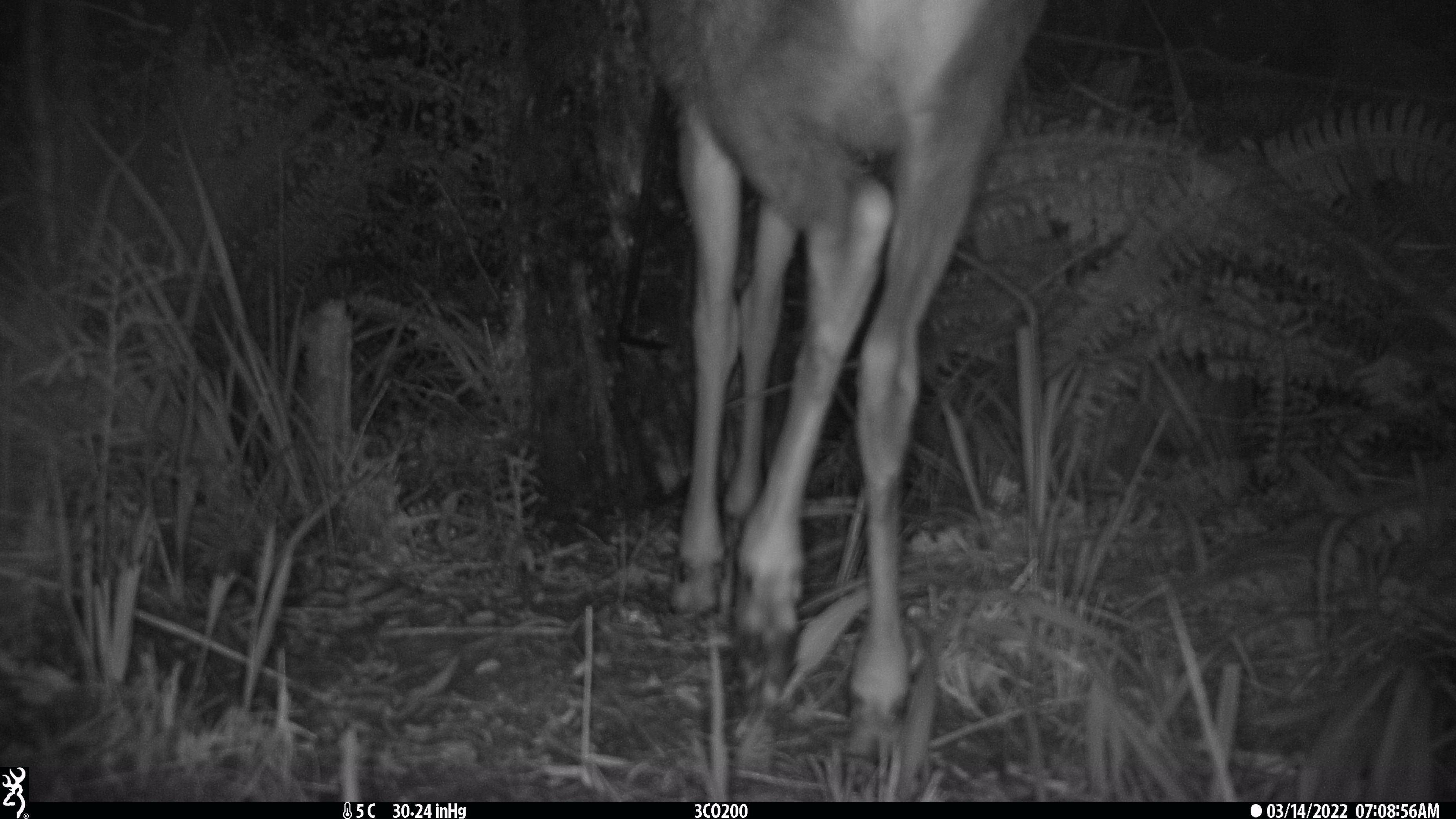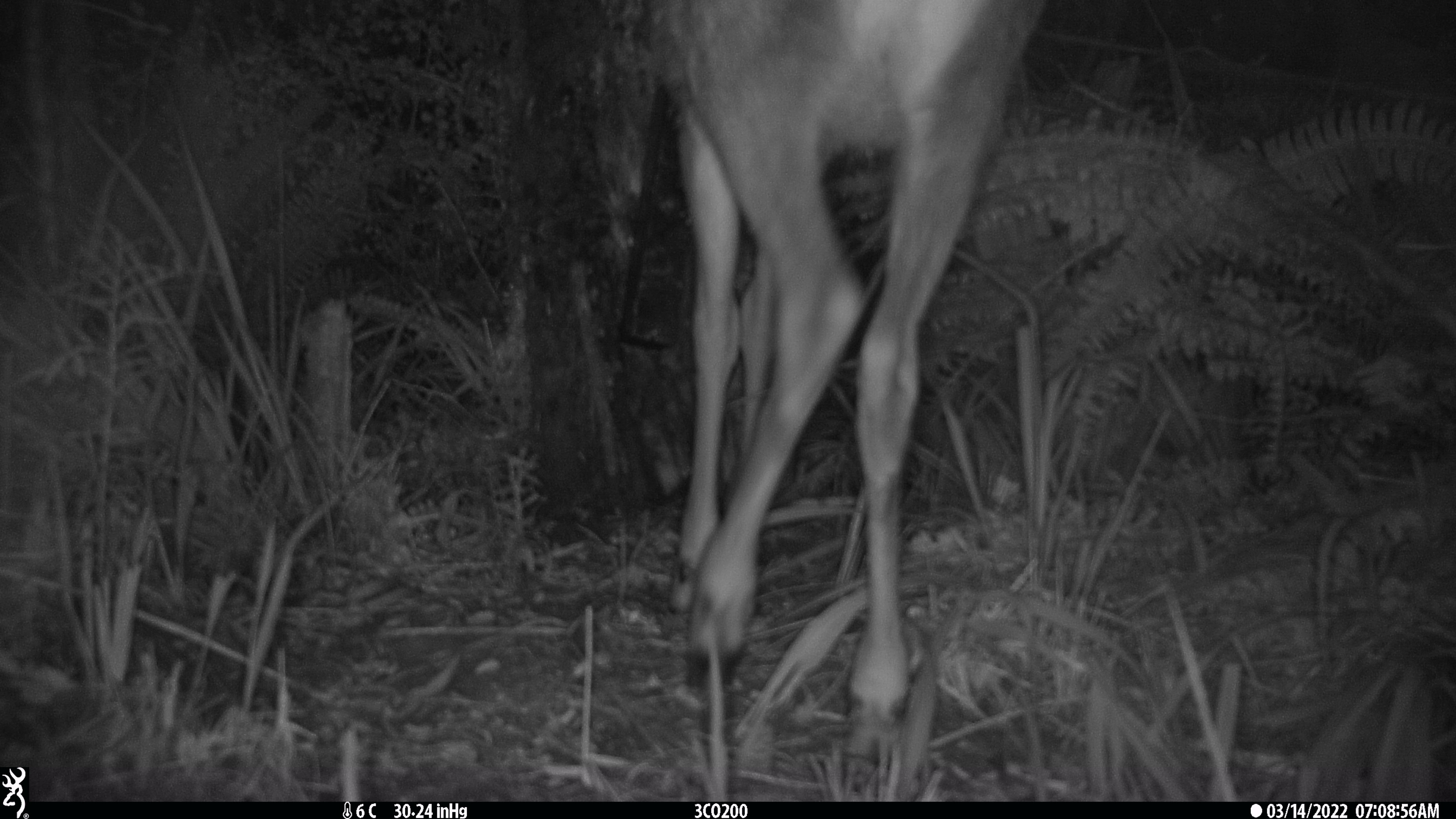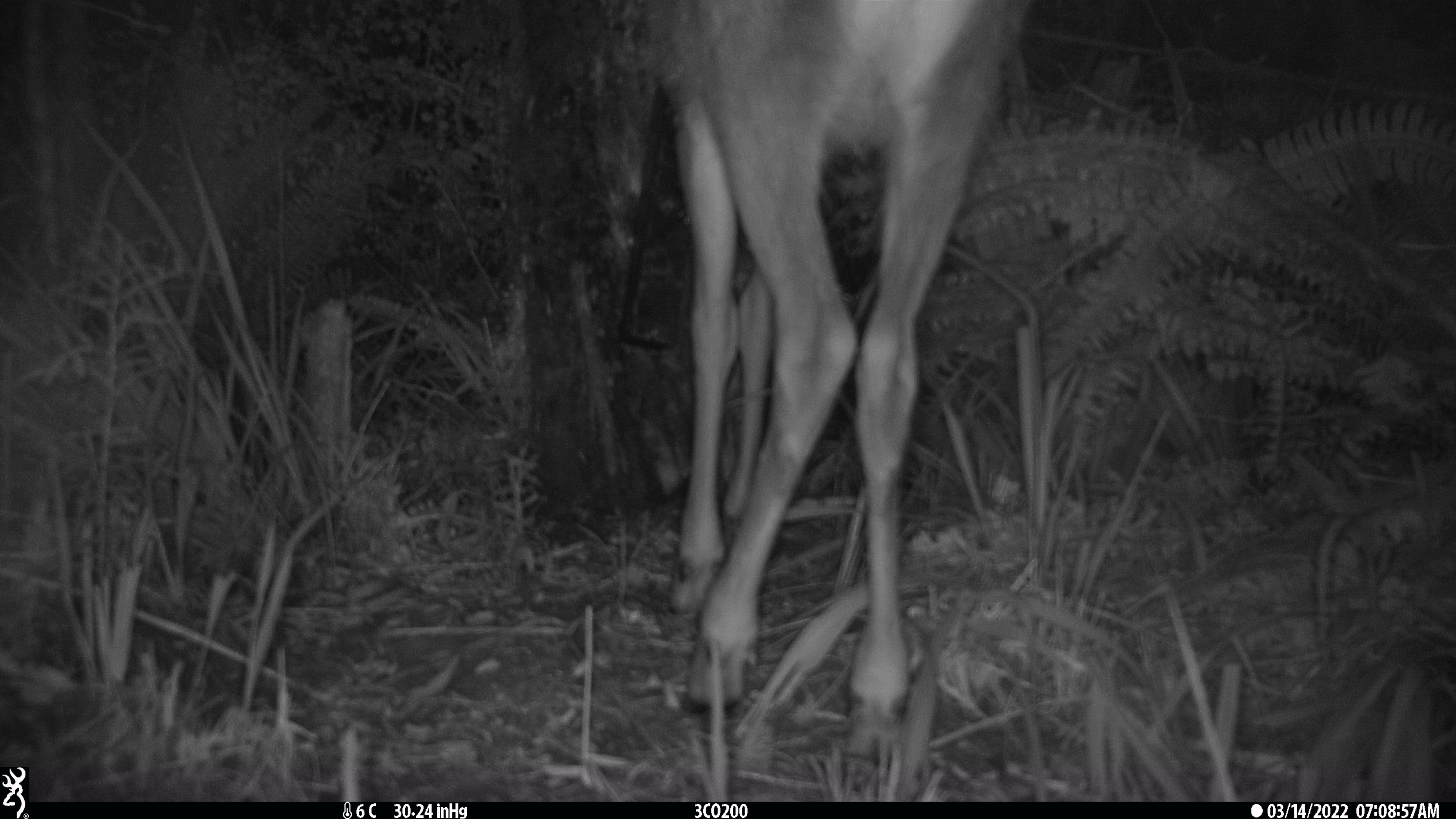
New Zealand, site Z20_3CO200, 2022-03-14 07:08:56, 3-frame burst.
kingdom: Animalia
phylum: Chordata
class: Mammalia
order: Artiodactyla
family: Cervidae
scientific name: Cervidae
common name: deer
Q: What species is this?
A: Deer (Cervidae).